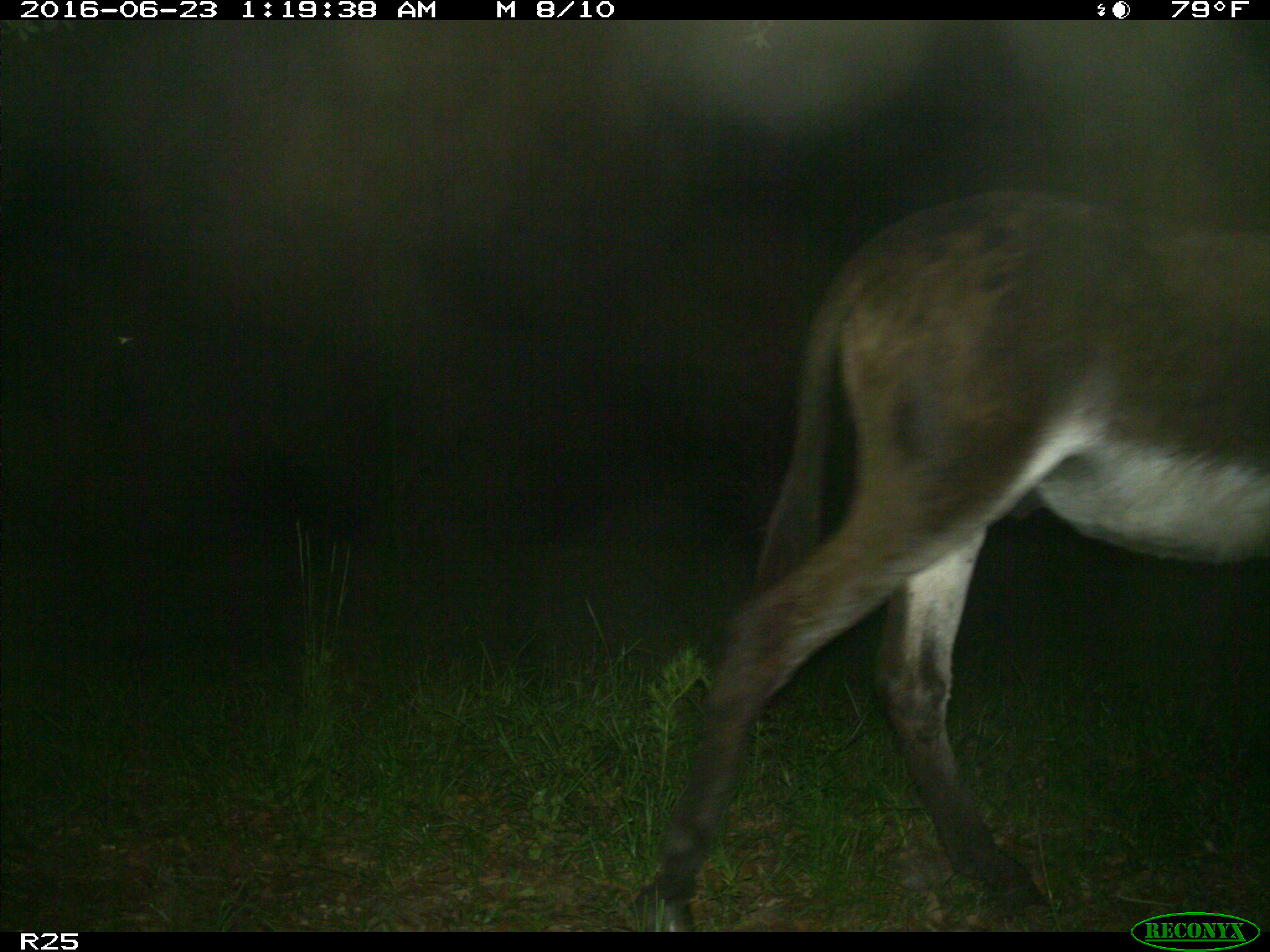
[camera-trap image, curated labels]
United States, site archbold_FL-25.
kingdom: Animalia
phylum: Chordata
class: Mammalia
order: Artiodactyla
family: Bovidae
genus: Bos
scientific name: Bos taurus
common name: domestic cow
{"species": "Bos taurus (domestic cow)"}